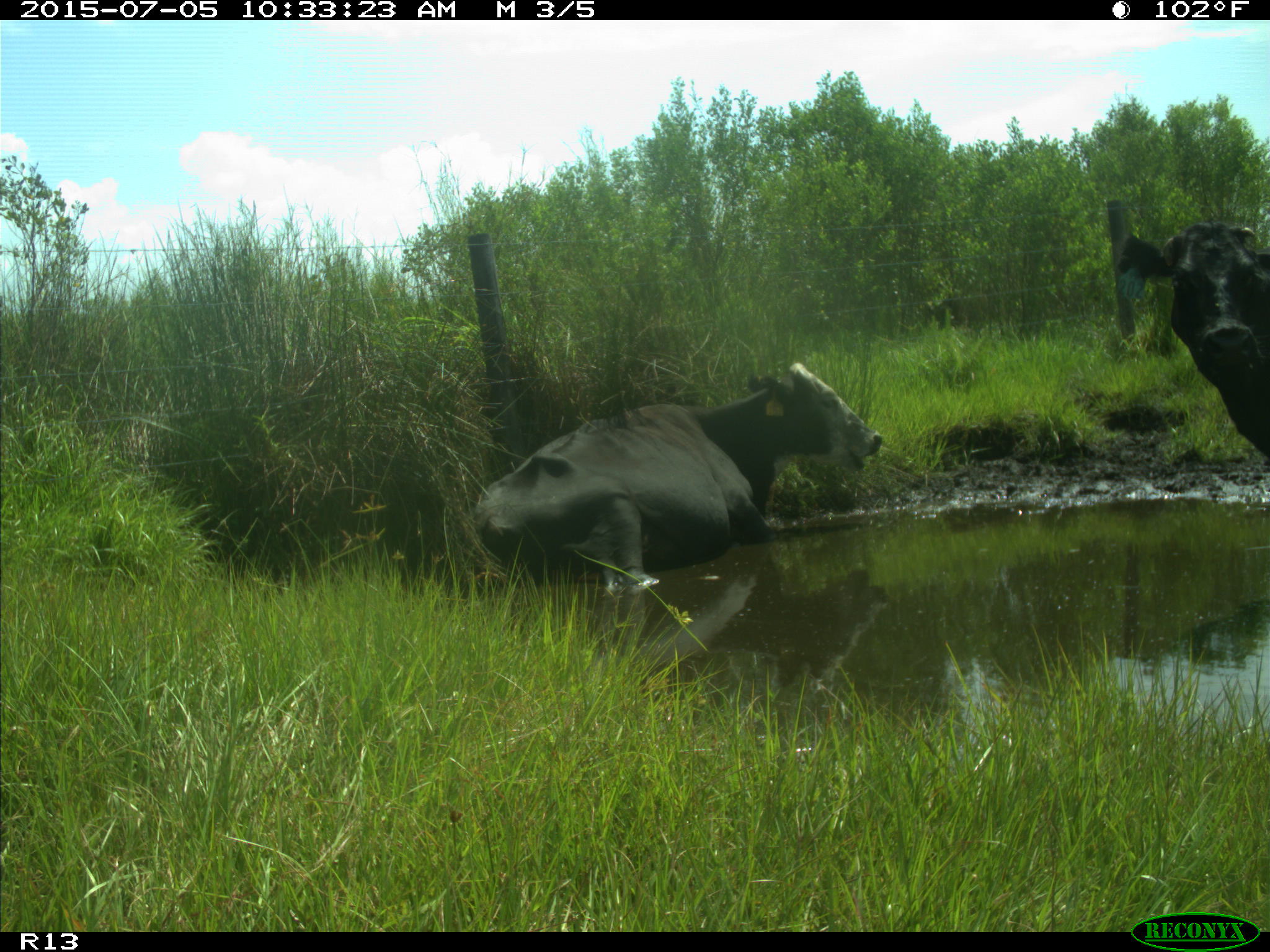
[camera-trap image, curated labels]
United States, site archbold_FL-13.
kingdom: Animalia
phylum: Chordata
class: Mammalia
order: Artiodactyla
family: Bovidae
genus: Bos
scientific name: Bos taurus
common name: domestic cow